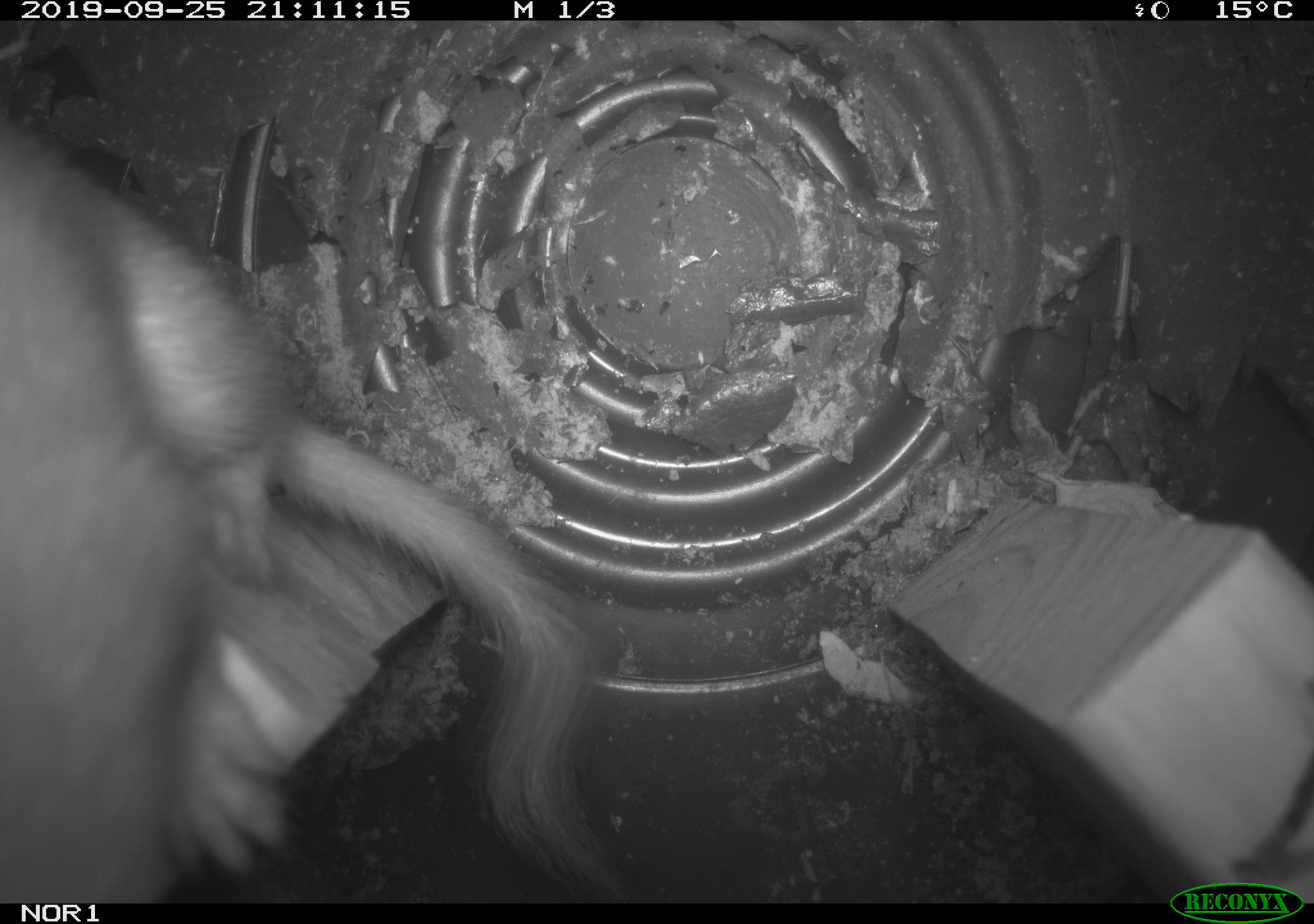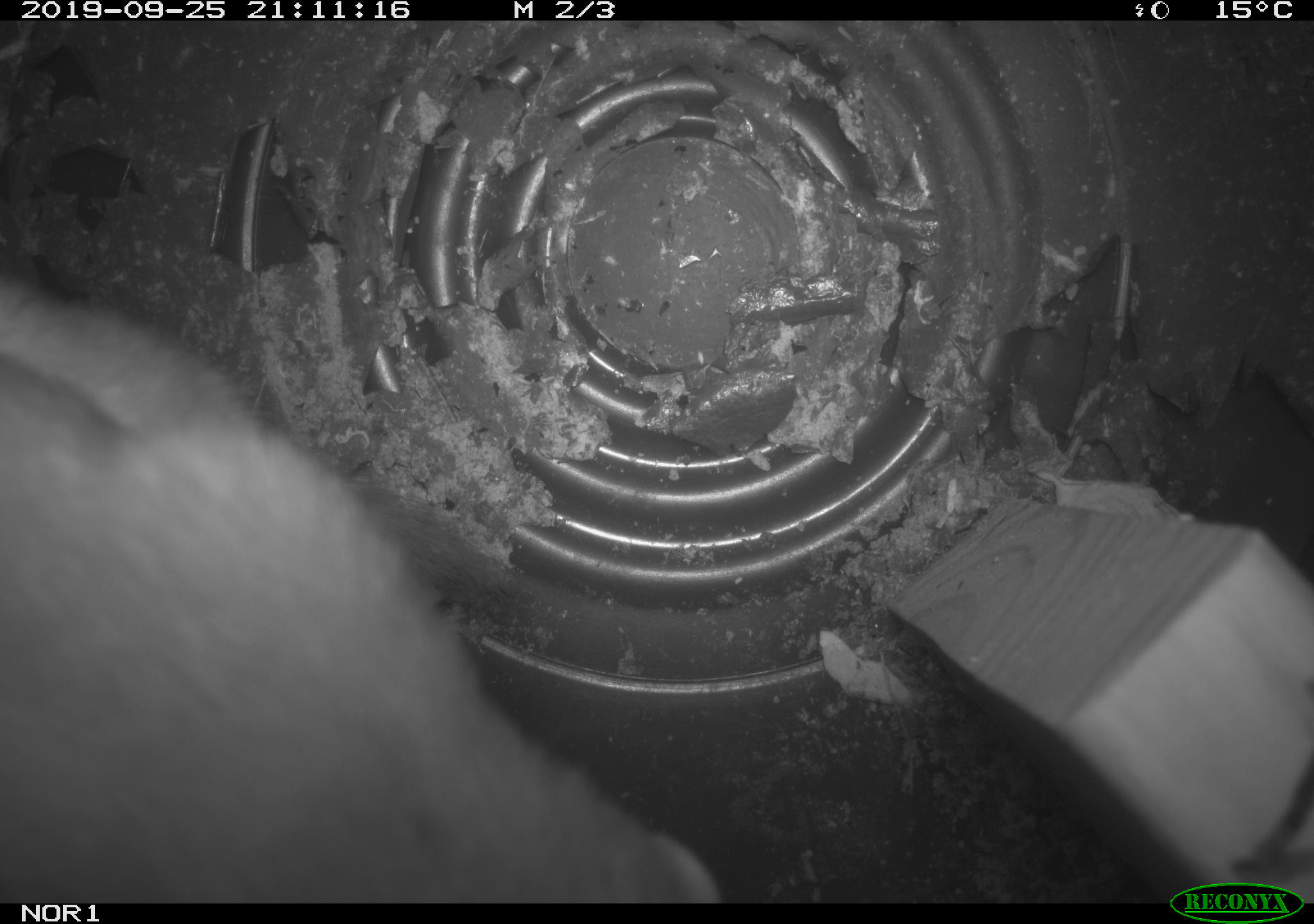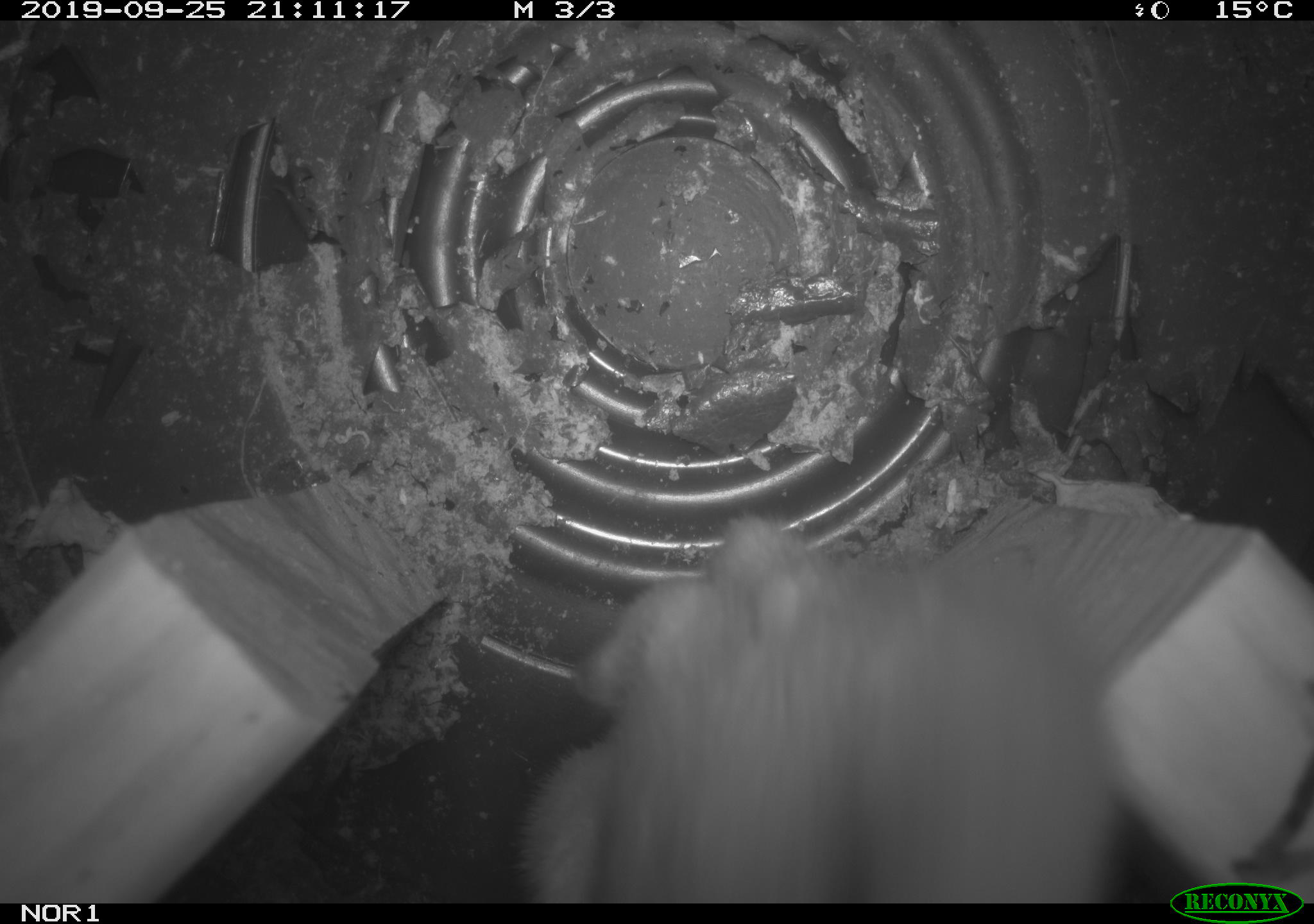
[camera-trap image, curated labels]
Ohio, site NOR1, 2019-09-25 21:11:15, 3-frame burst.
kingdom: Animalia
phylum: Chordata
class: Mammalia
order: Carnivora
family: Mustelidae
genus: Neogale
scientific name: Neogale frenata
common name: long-tailed weasel